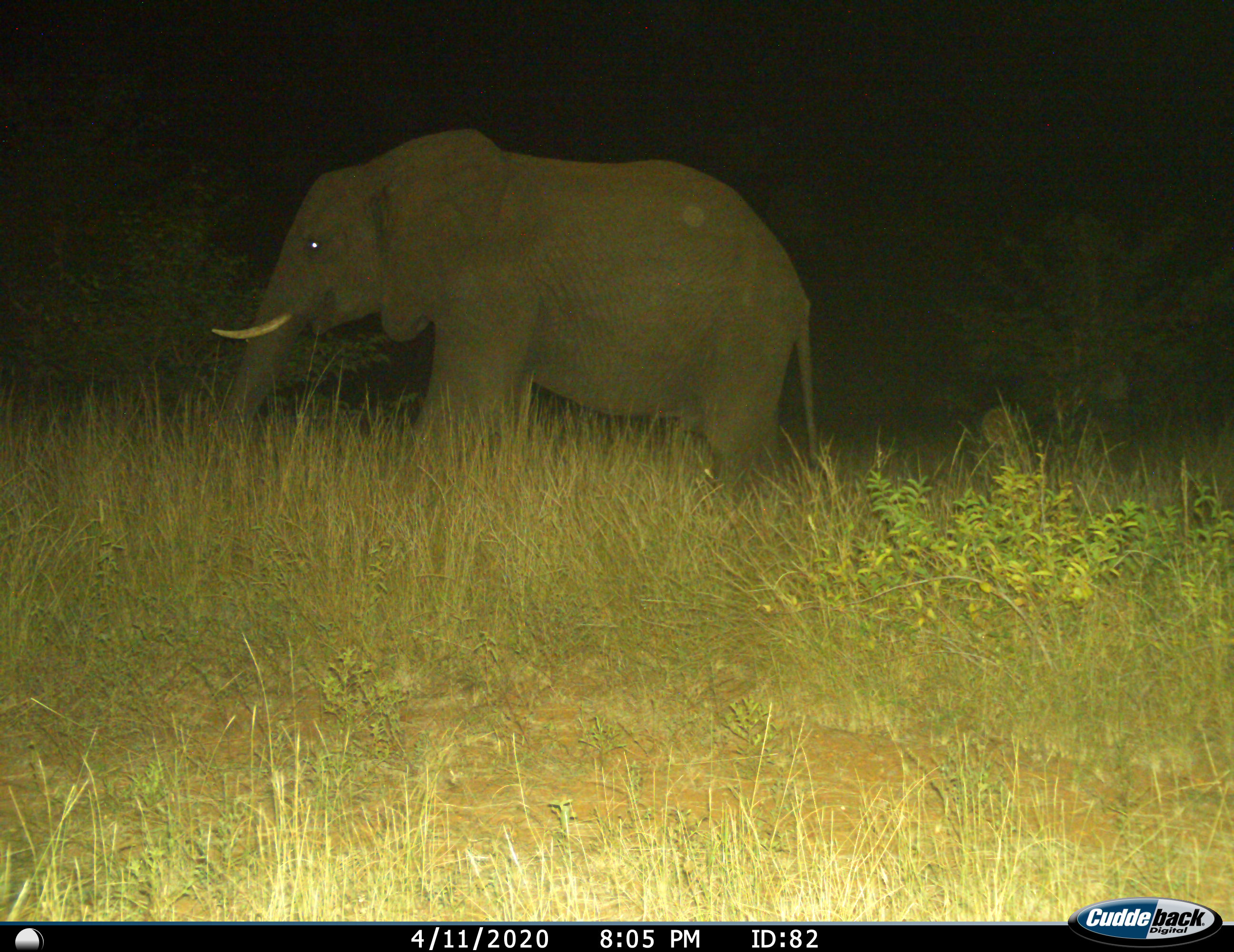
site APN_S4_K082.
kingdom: Animalia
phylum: Chordata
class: Mammalia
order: Proboscidea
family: Elephantidae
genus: Loxodonta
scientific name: Loxodonta africana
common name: african bush elephant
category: elephant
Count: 1.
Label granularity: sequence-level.